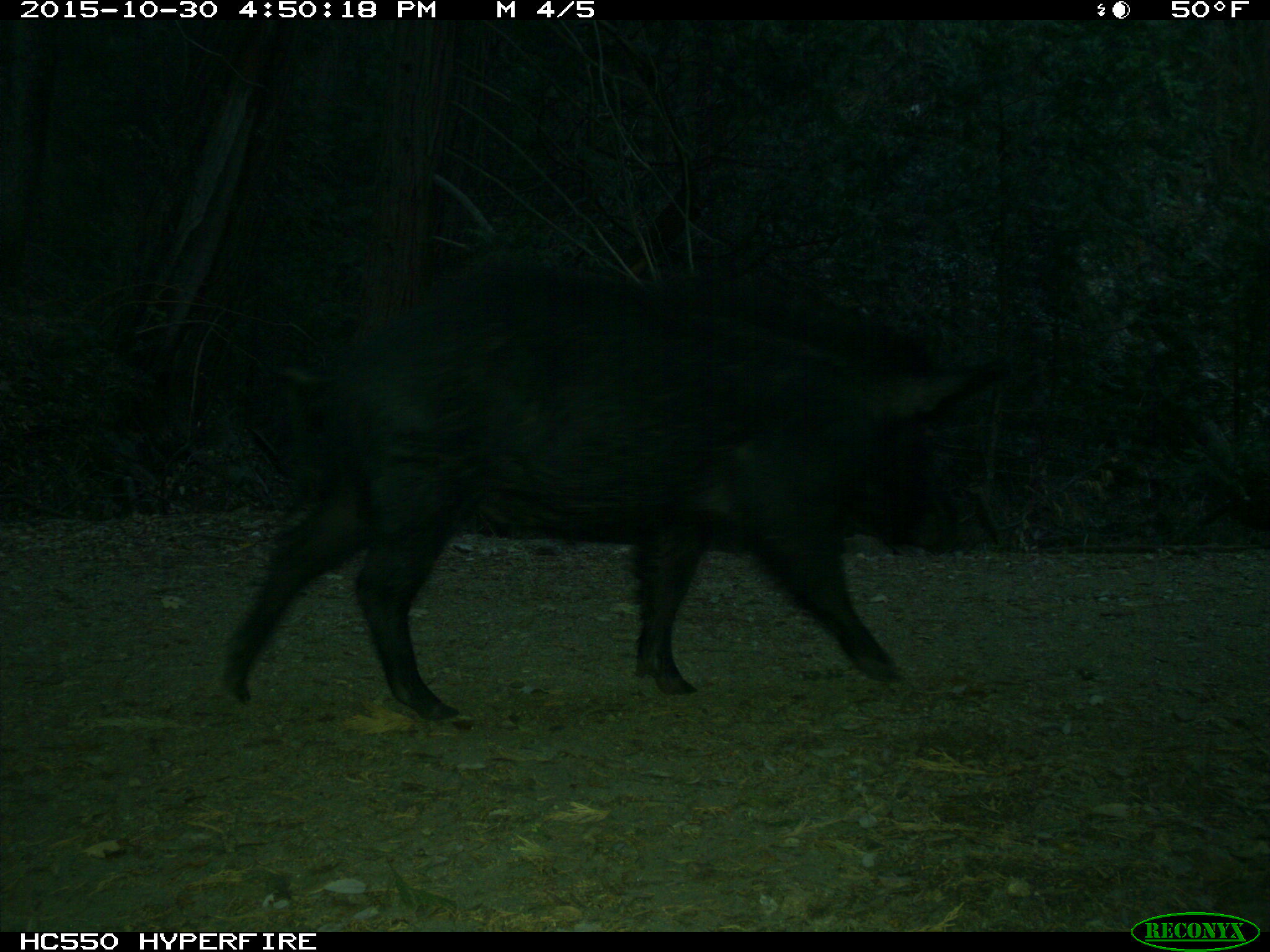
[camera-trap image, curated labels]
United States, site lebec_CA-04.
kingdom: Animalia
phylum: Chordata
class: Mammalia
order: Artiodactyla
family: Suidae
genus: Sus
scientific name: Sus scrofa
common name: wild boar